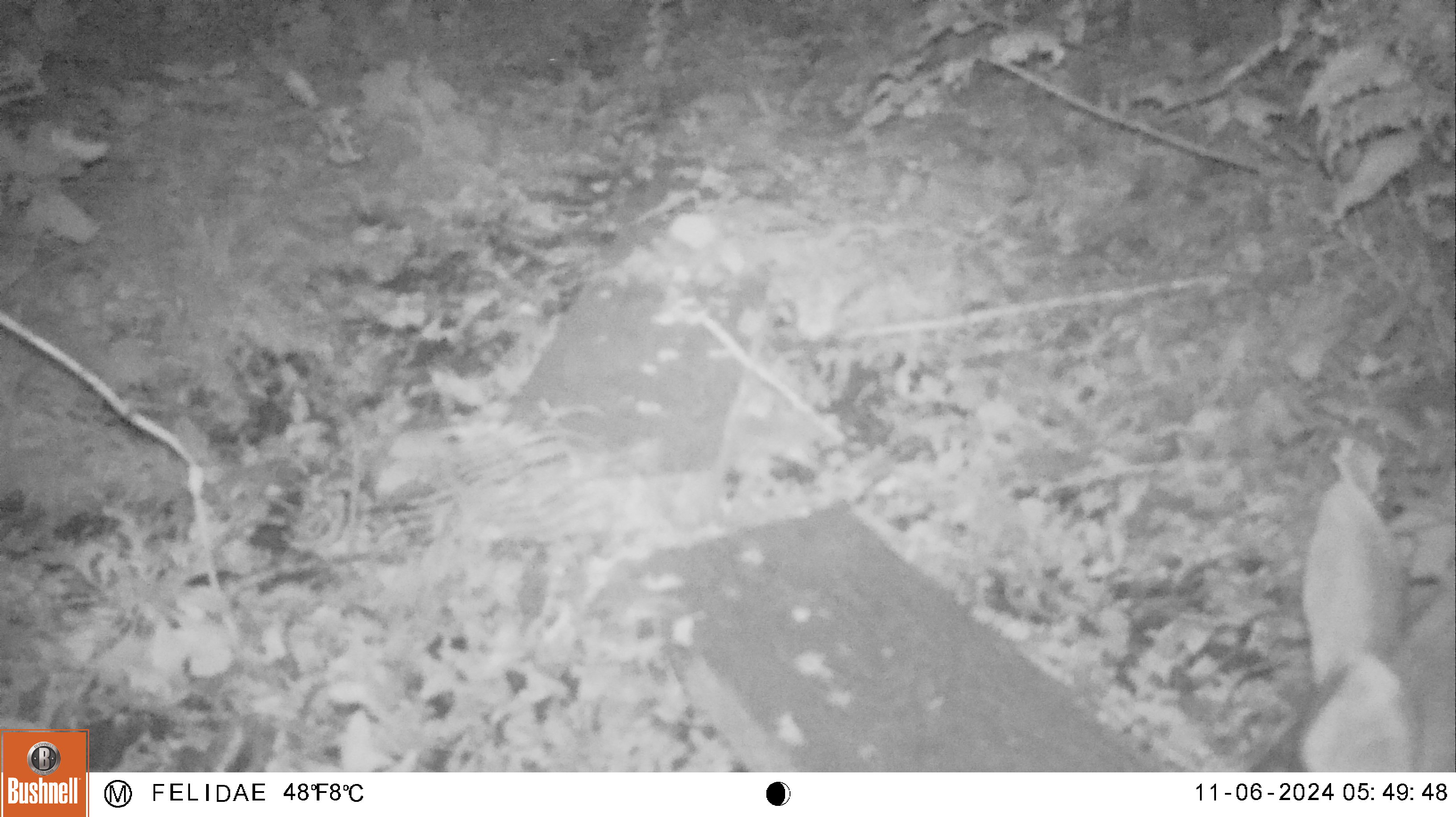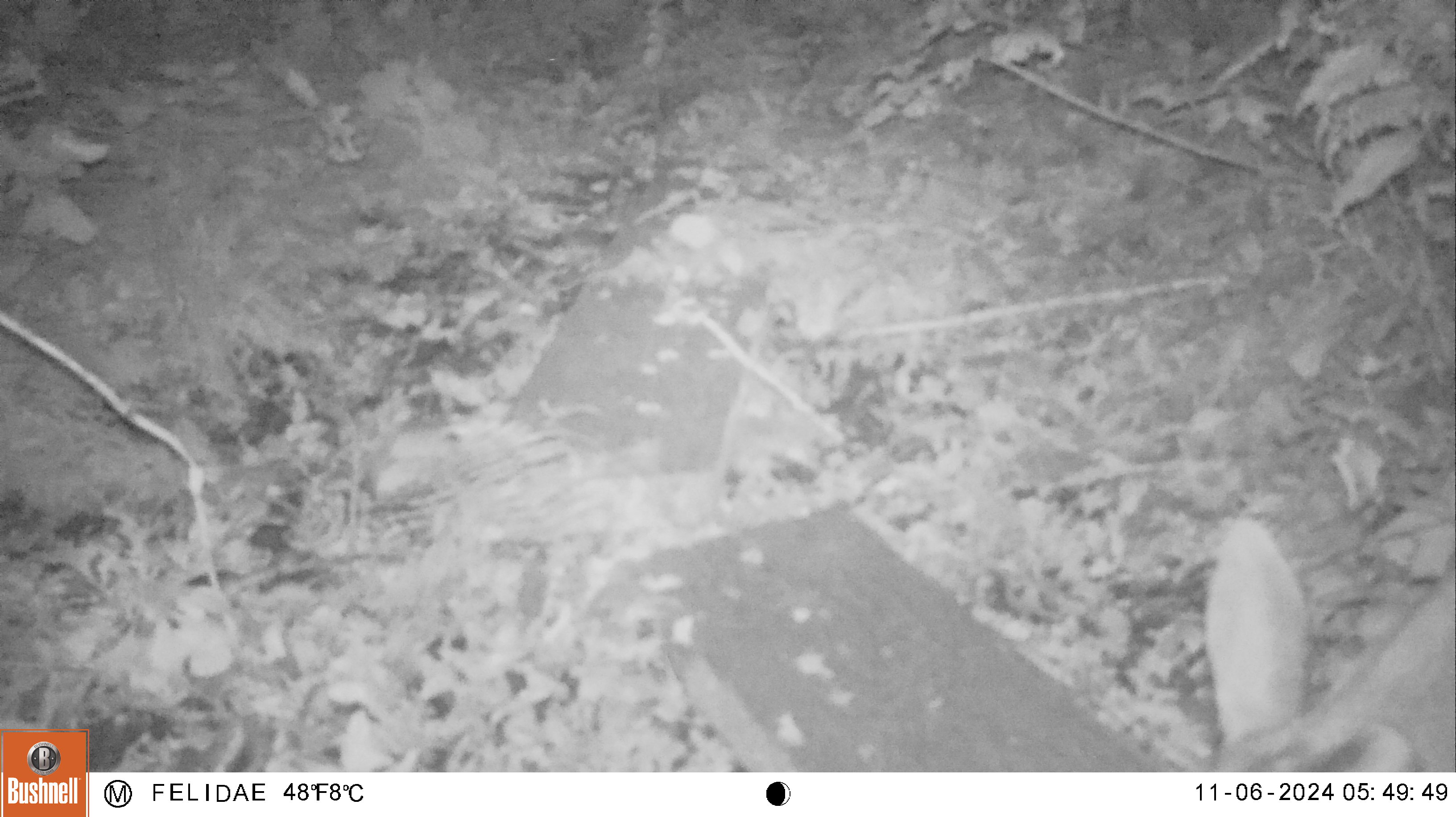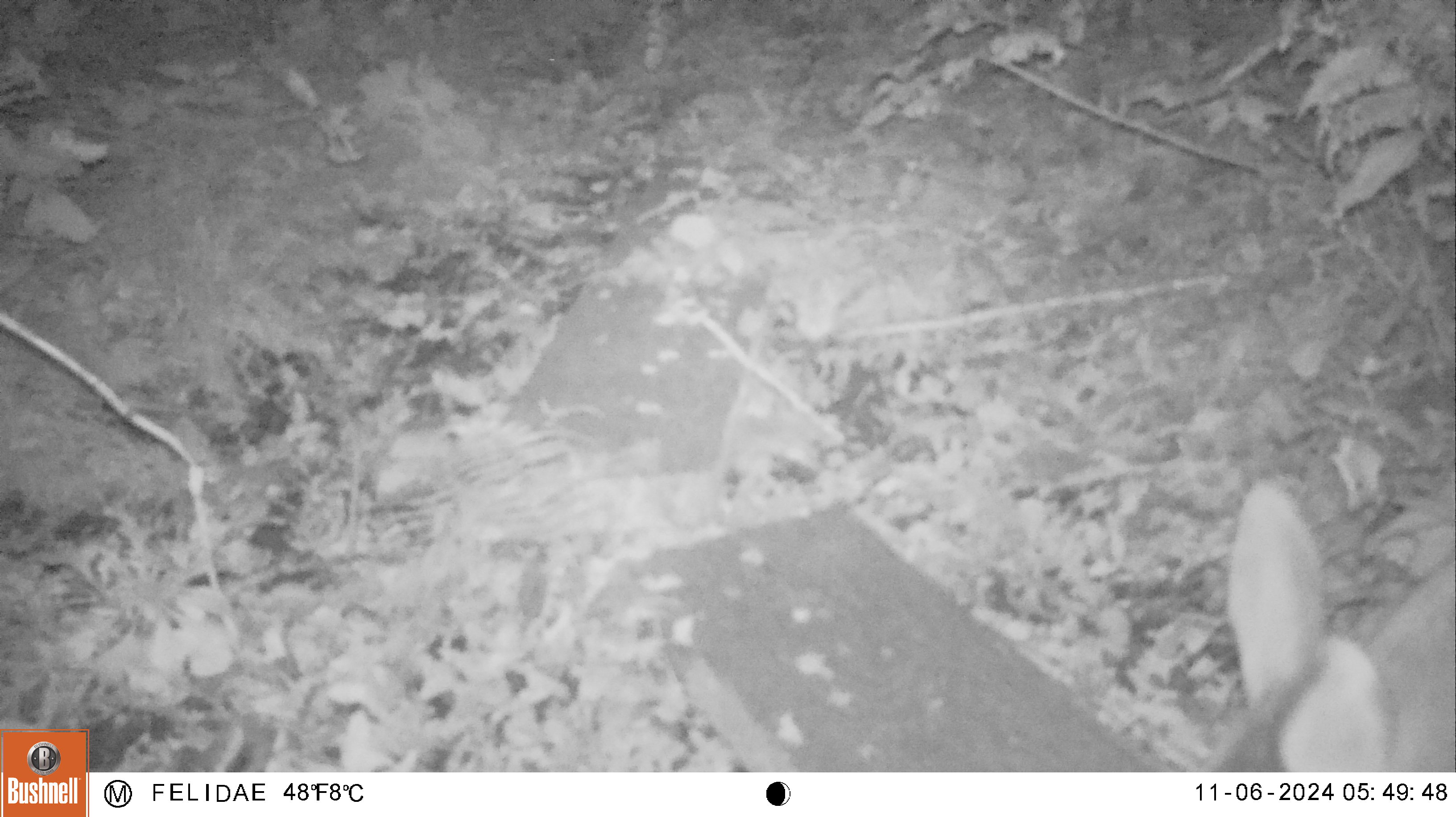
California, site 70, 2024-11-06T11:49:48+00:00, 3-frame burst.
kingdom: Animalia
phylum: Chordata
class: Mammalia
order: Artiodactyla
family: Cervidae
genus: Odocoileus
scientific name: Odocoileus hemionus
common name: mule deer